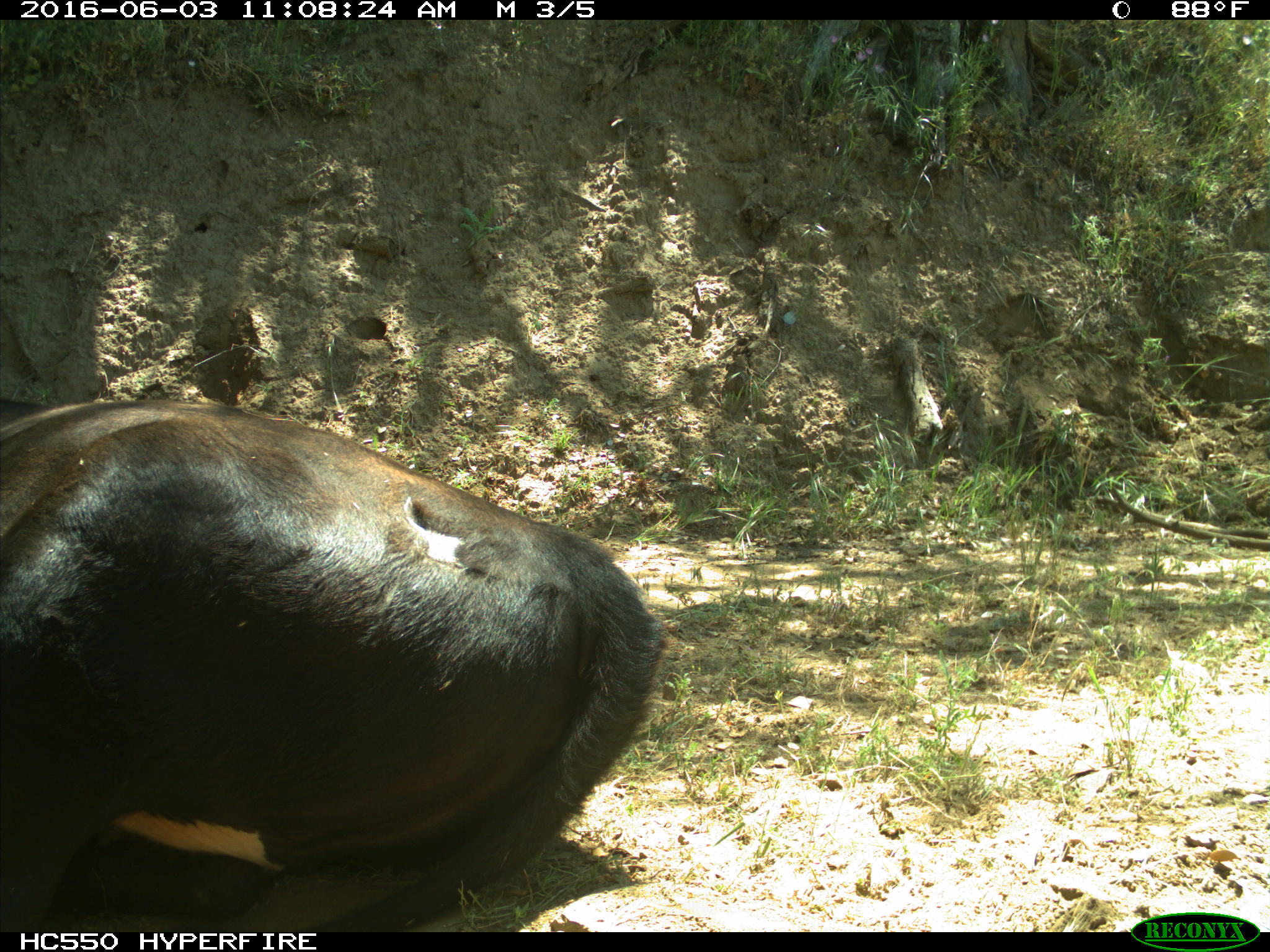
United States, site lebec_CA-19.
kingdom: Animalia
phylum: Chordata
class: Mammalia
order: Artiodactyla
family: Bovidae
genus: Bos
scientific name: Bos taurus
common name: domestic cow